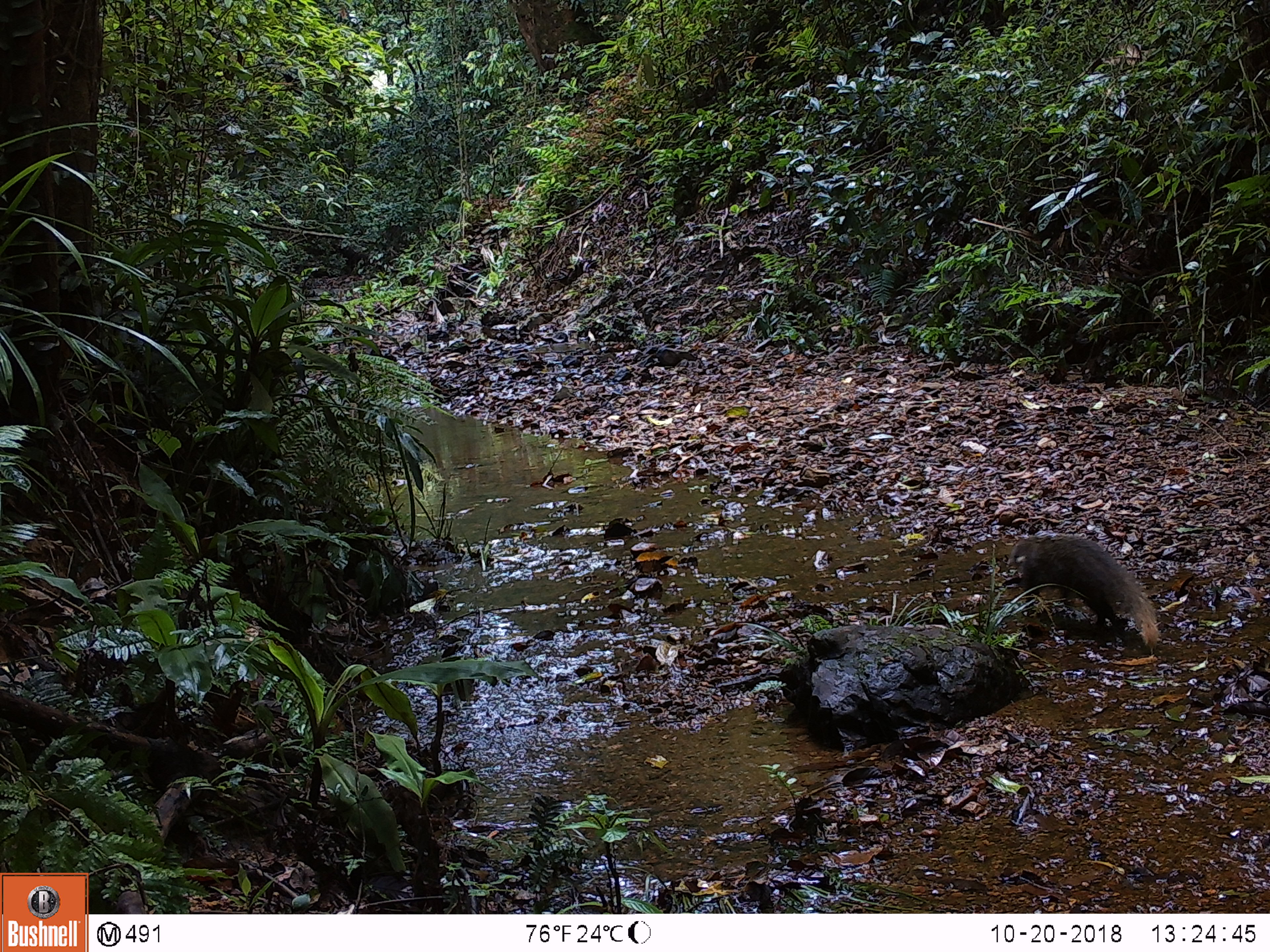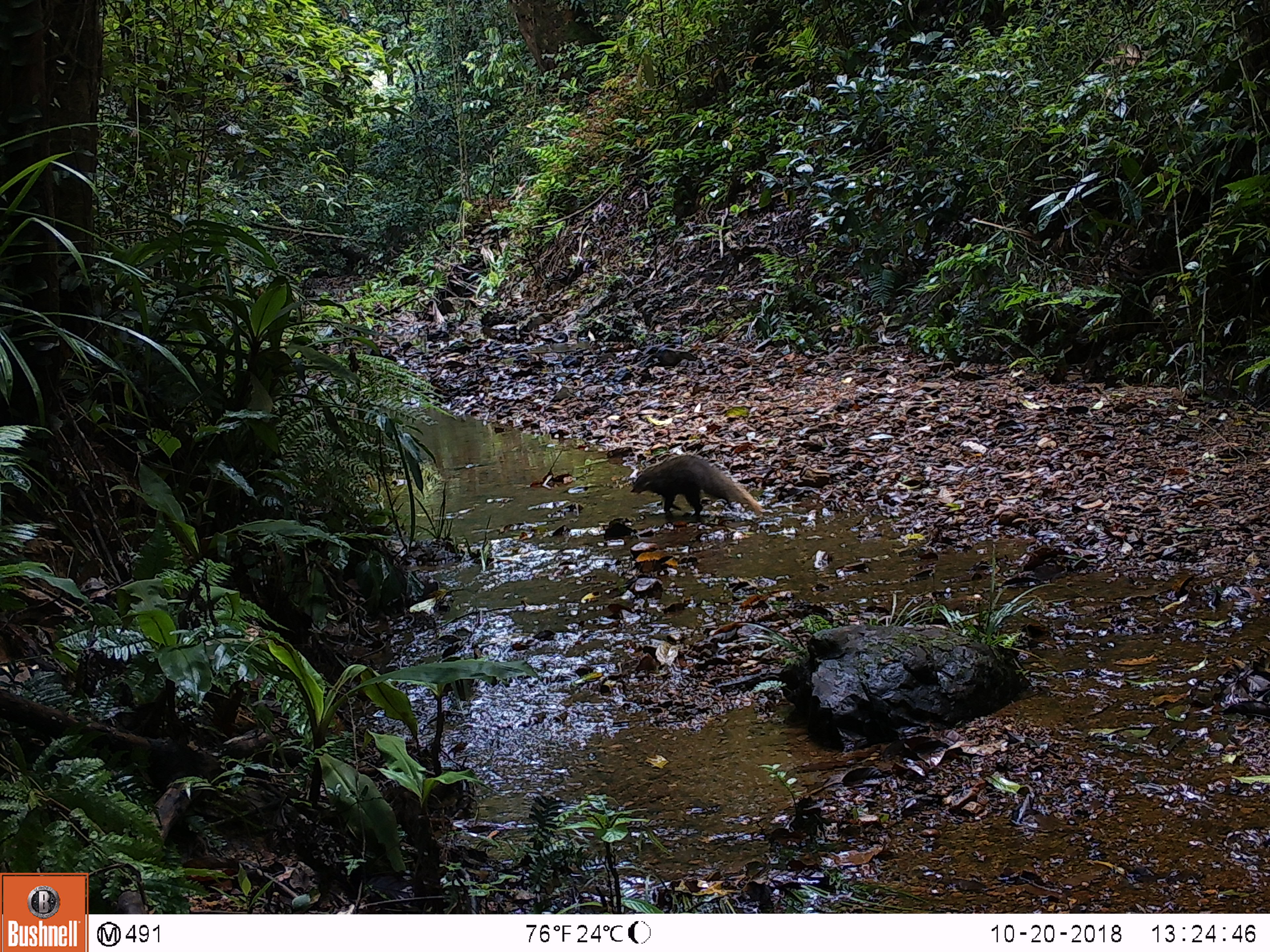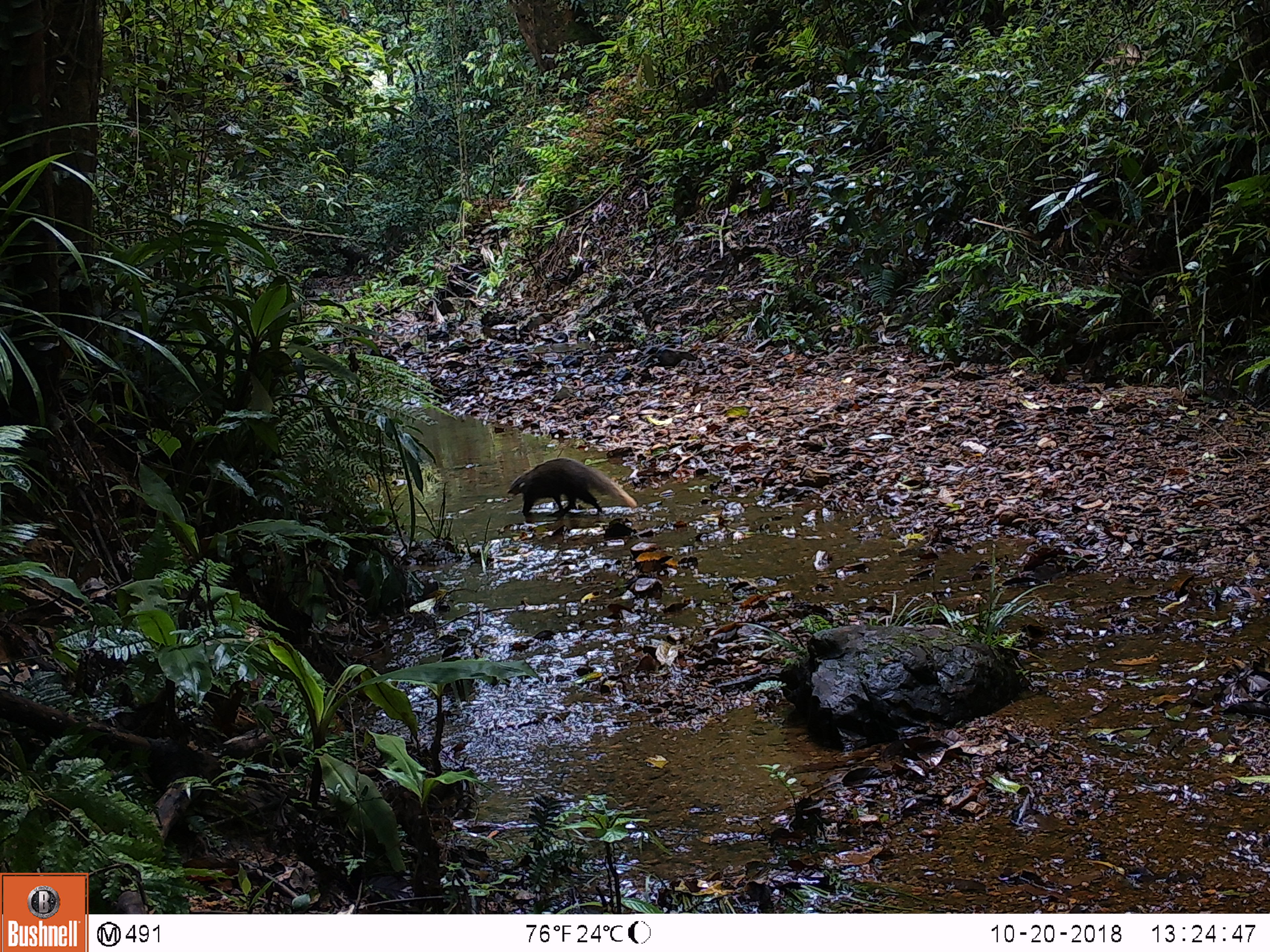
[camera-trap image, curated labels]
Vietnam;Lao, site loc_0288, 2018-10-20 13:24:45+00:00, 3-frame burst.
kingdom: Animalia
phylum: Chordata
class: Mammalia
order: Carnivora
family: Herpestidae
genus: Urva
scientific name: Urva urva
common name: crab-eating mongoose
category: crab eating mongoose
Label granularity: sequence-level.